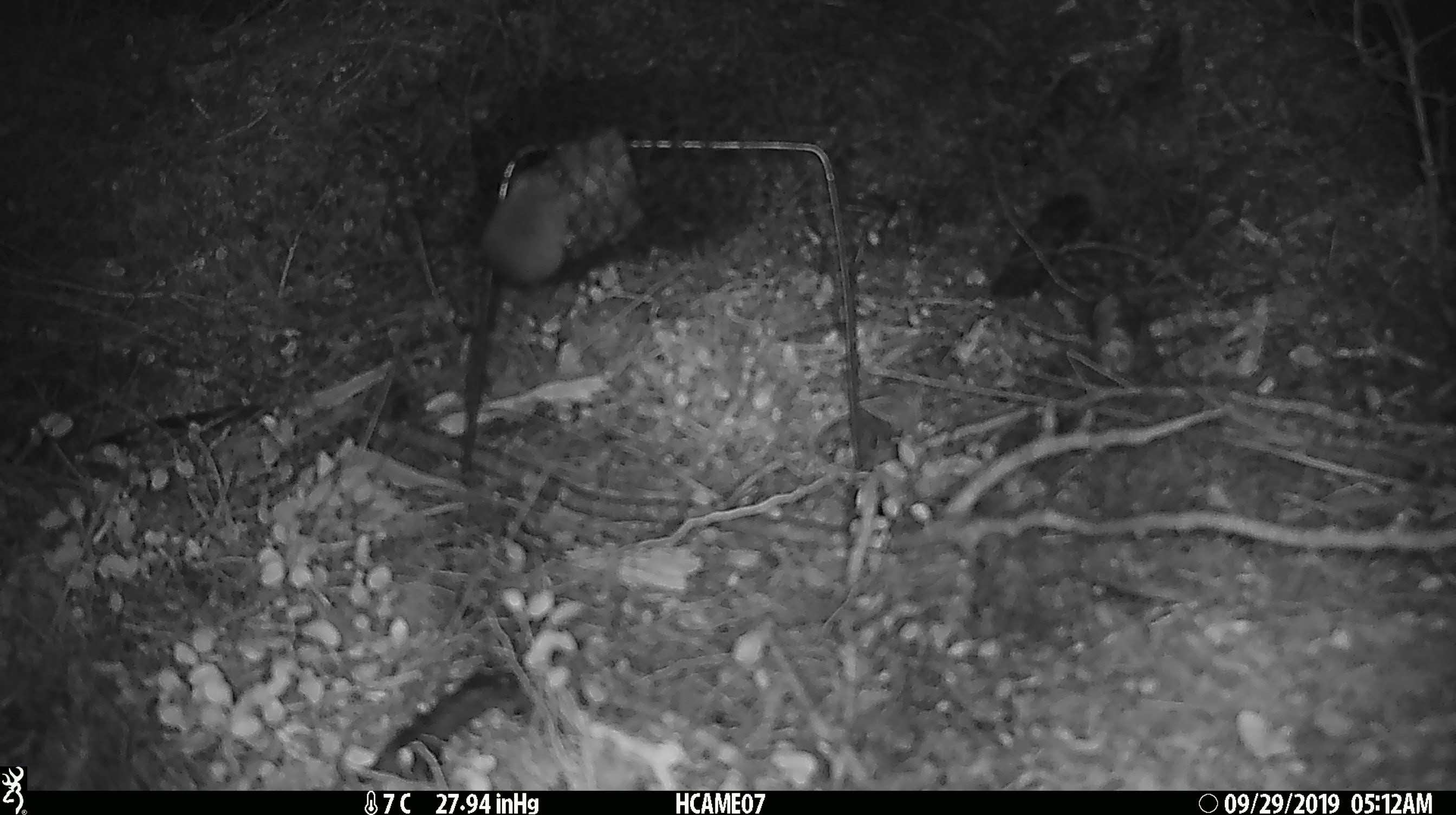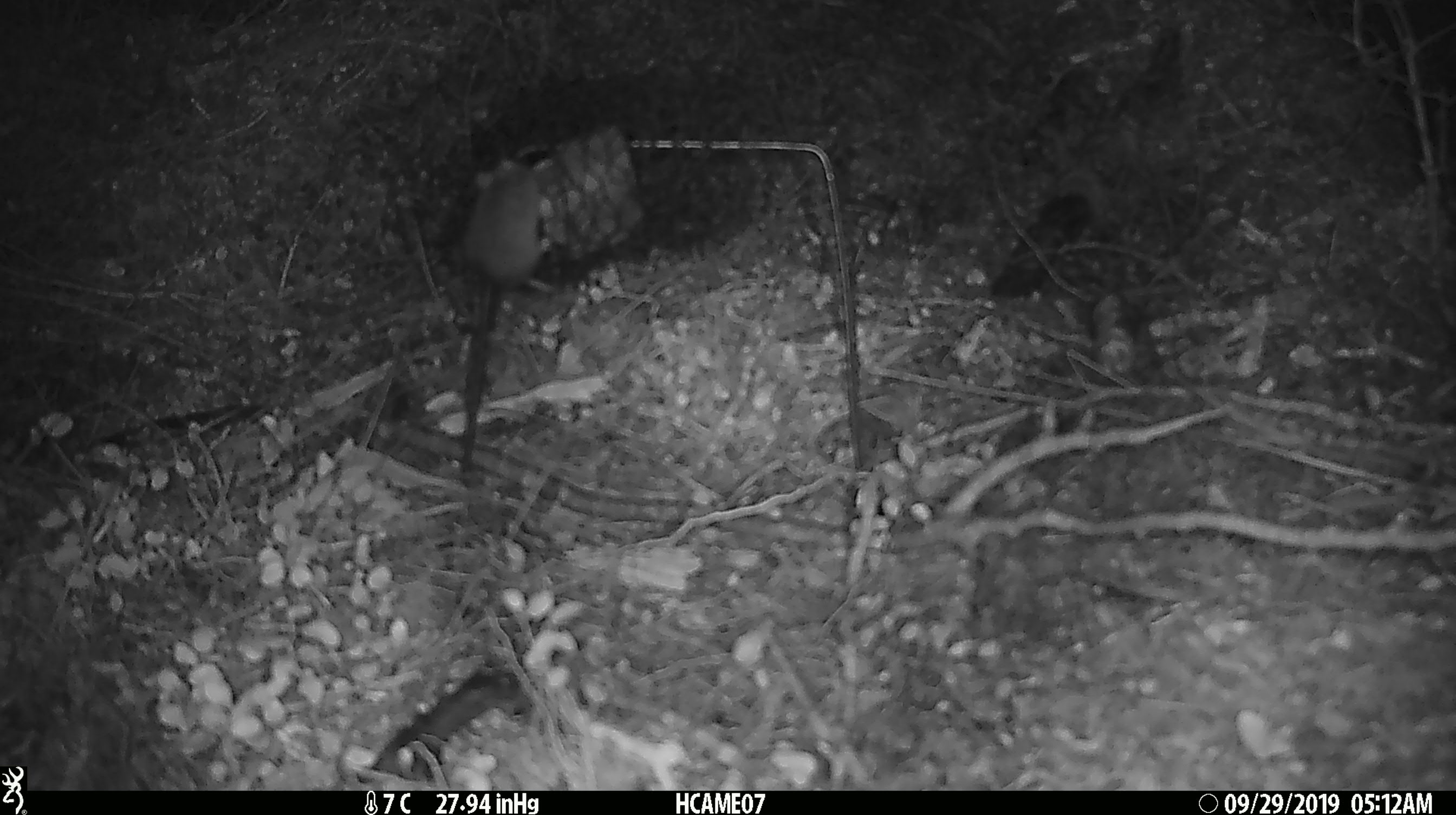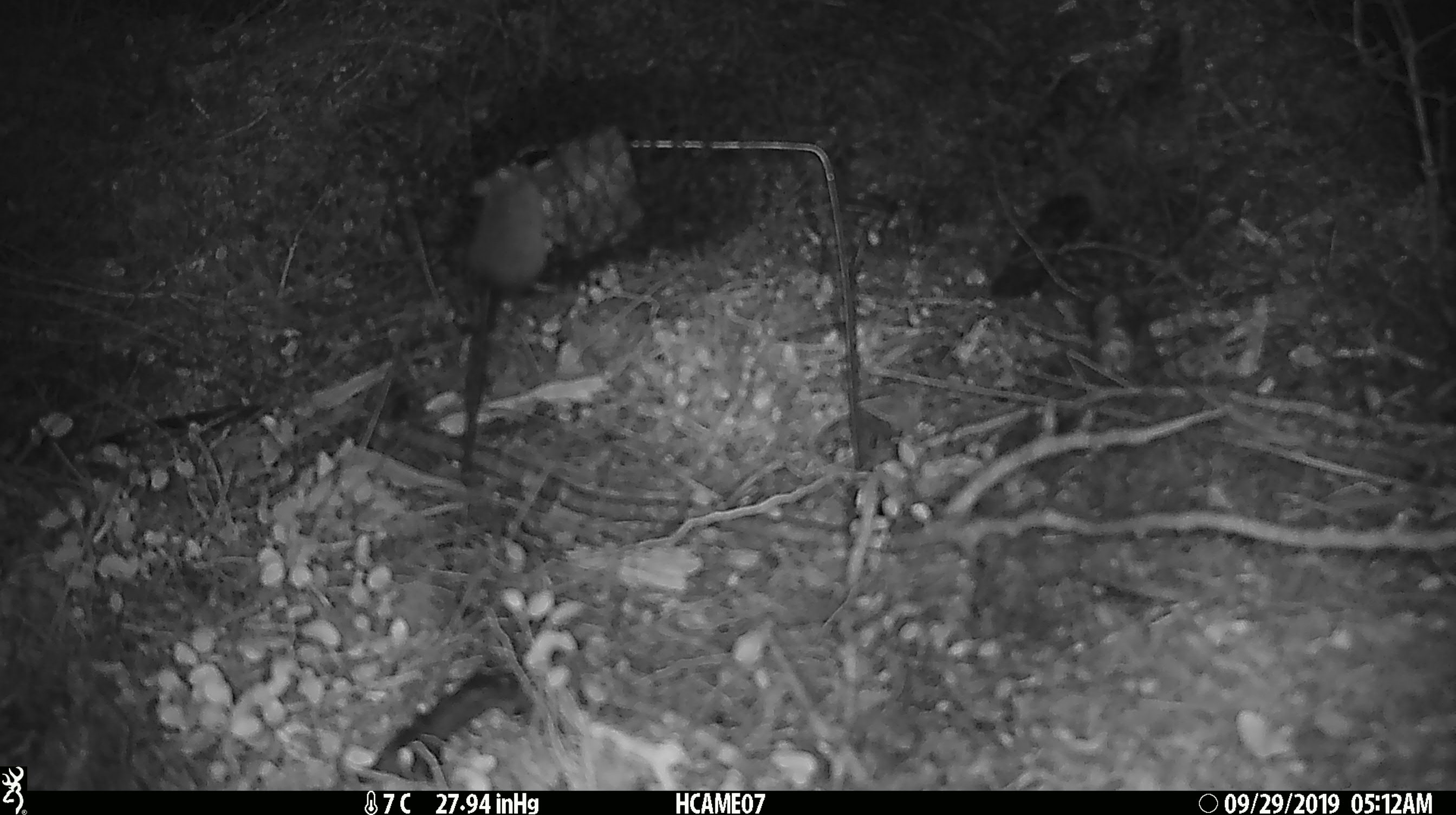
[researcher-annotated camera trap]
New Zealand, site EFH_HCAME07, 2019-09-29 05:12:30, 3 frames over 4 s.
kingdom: Animalia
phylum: Chordata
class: Mammalia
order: Rodentia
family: Muridae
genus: Mus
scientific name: Mus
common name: mouse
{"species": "mouse (Mus)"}